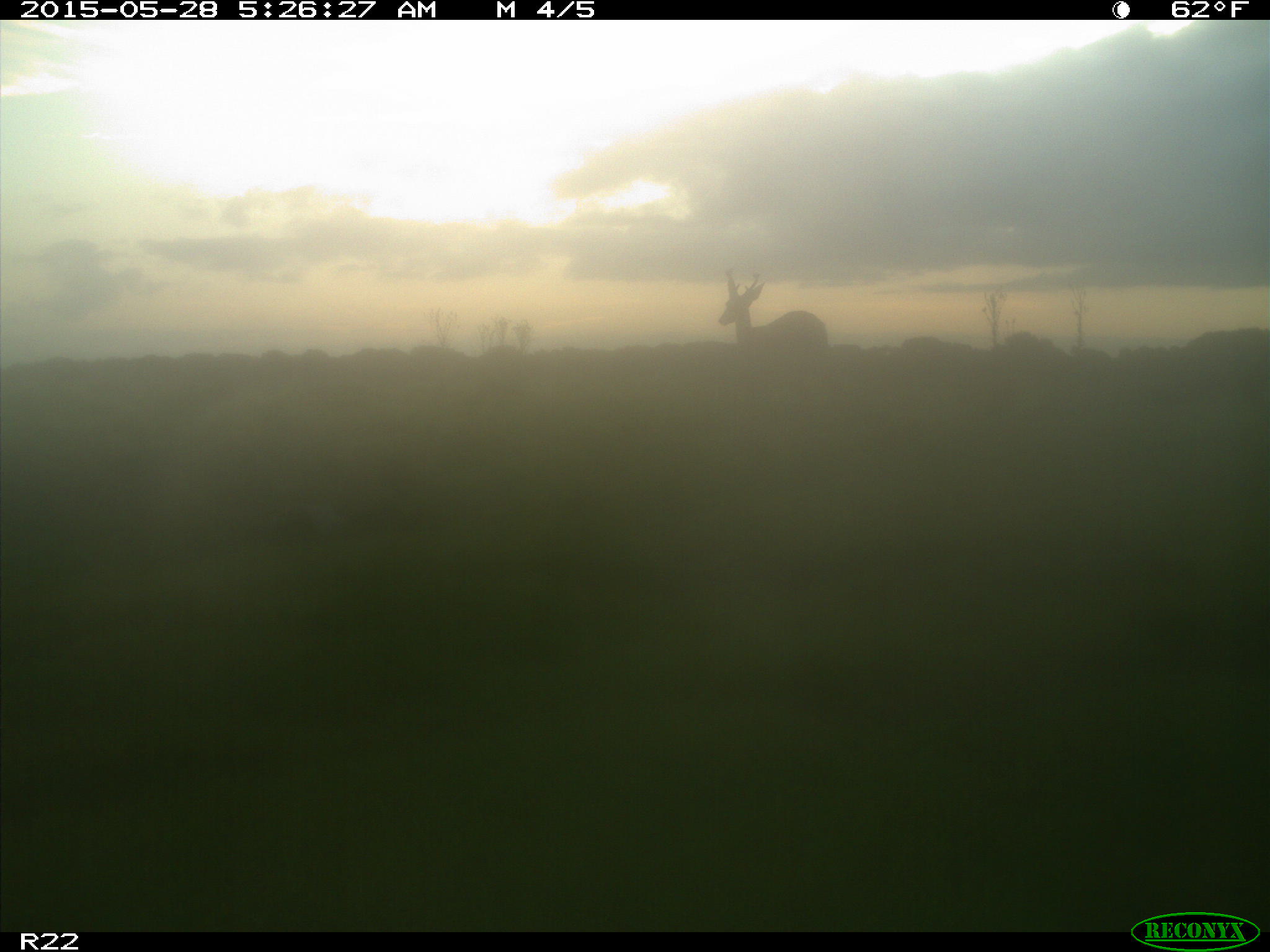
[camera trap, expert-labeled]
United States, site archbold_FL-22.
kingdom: Animalia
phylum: Chordata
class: Mammalia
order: Artiodactyla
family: Bovidae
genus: Bos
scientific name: Bos taurus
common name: domestic cow